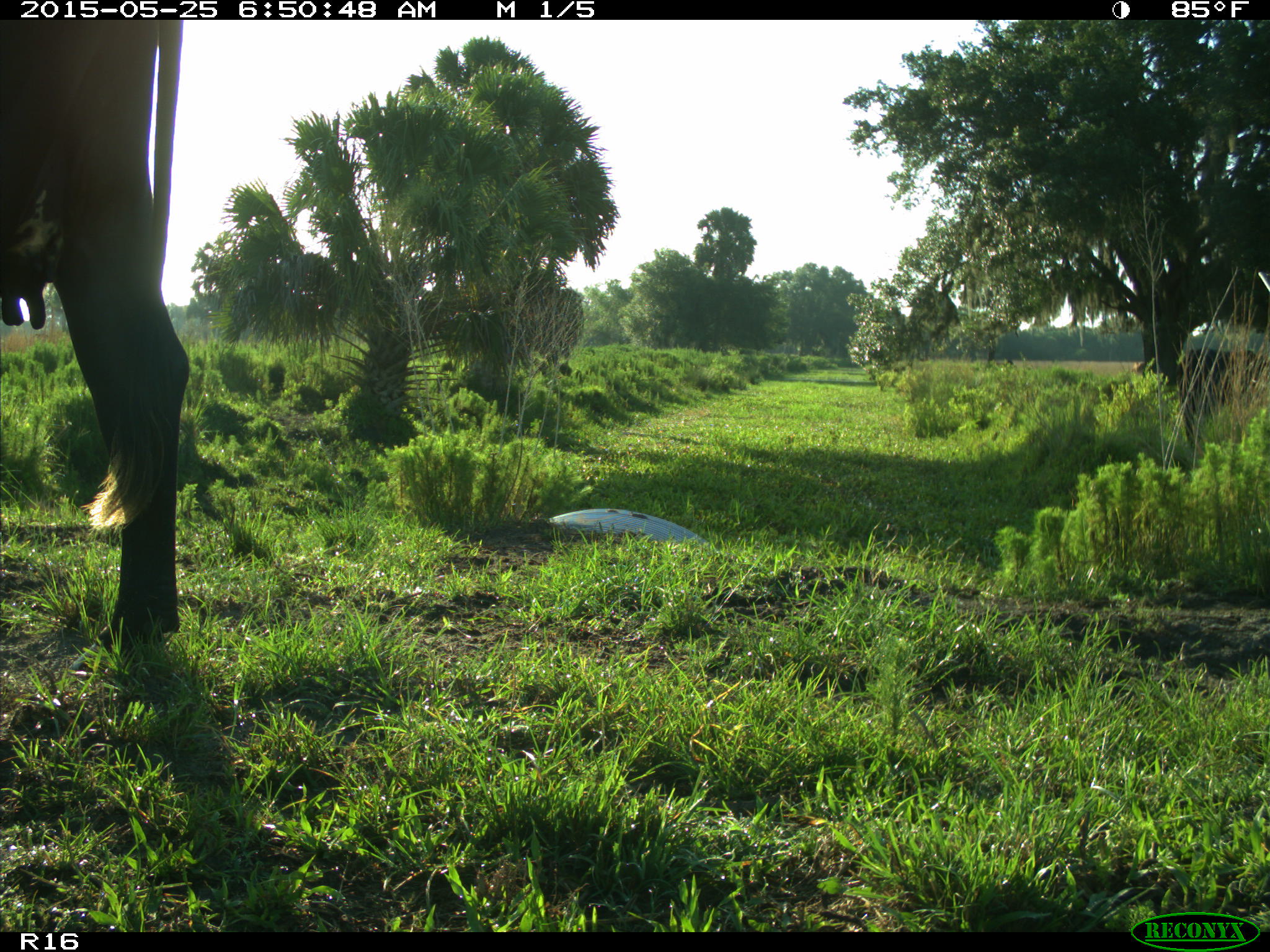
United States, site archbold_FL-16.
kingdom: Animalia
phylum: Chordata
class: Mammalia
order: Artiodactyla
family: Bovidae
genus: Bos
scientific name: Bos taurus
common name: domestic cow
Bos taurus (domestic cow).